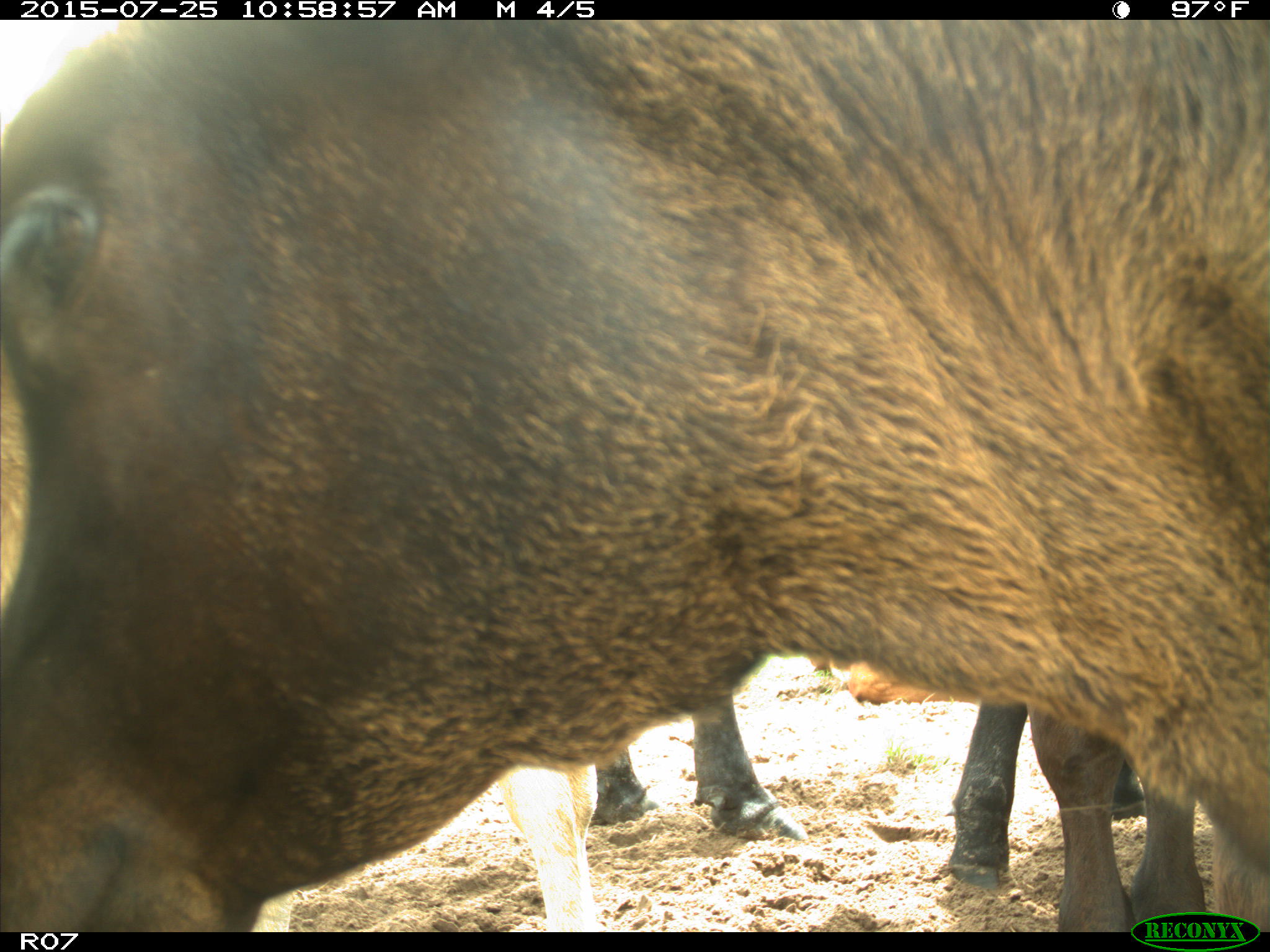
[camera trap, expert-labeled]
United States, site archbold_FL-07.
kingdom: Animalia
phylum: Chordata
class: Mammalia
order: Artiodactyla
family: Bovidae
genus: Bos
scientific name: Bos taurus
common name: domestic cow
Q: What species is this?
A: Bos taurus (domestic cow).